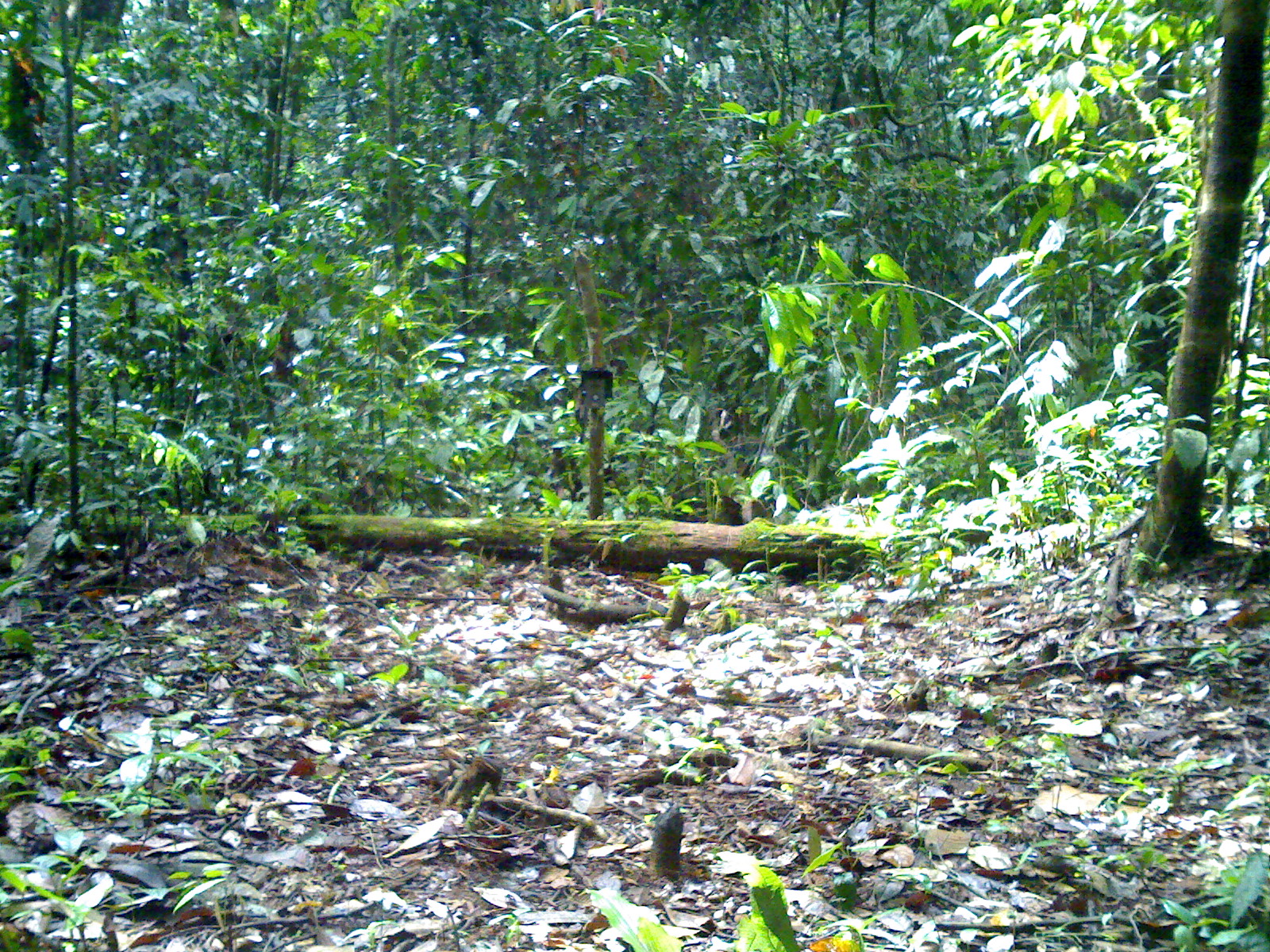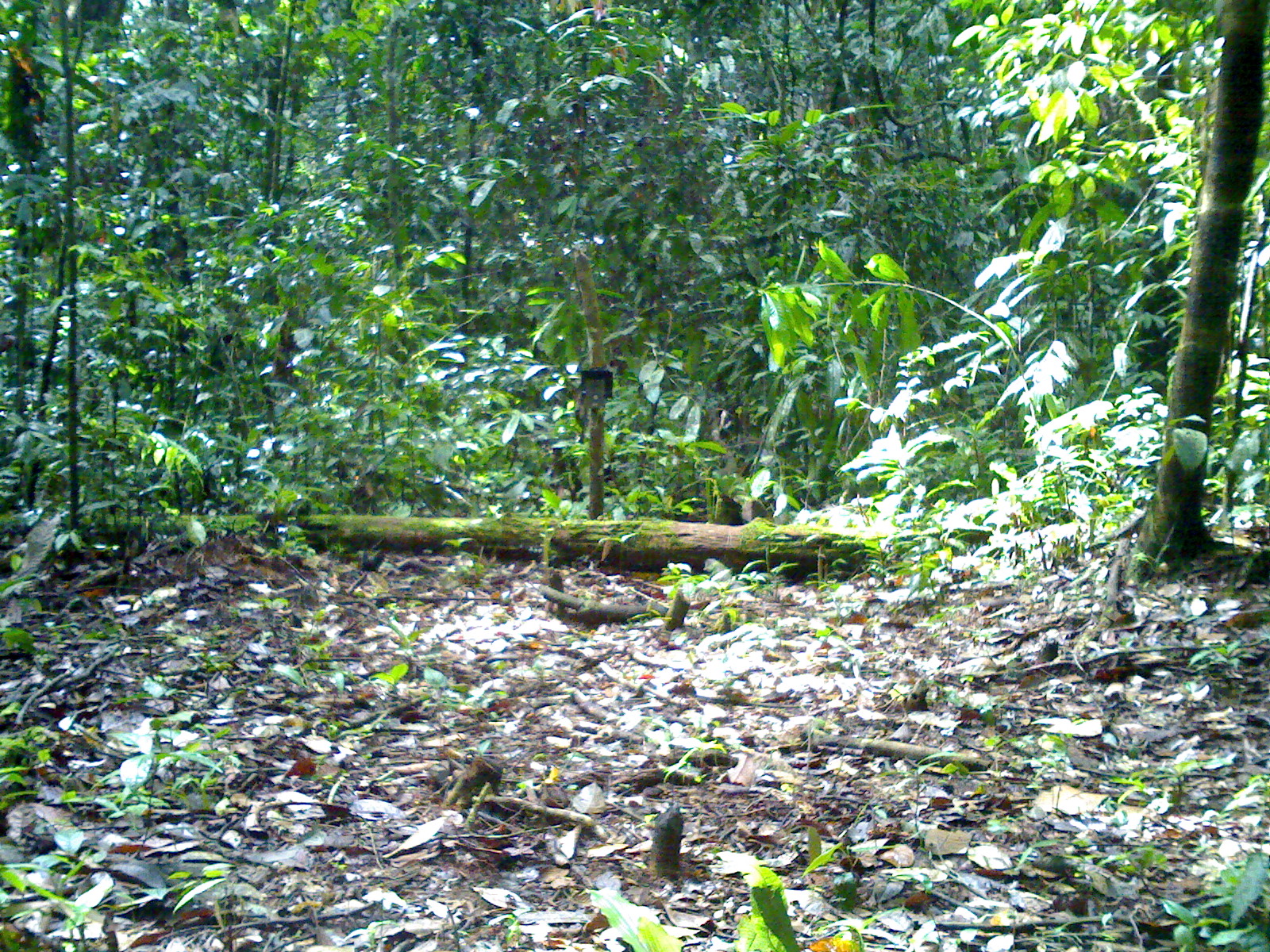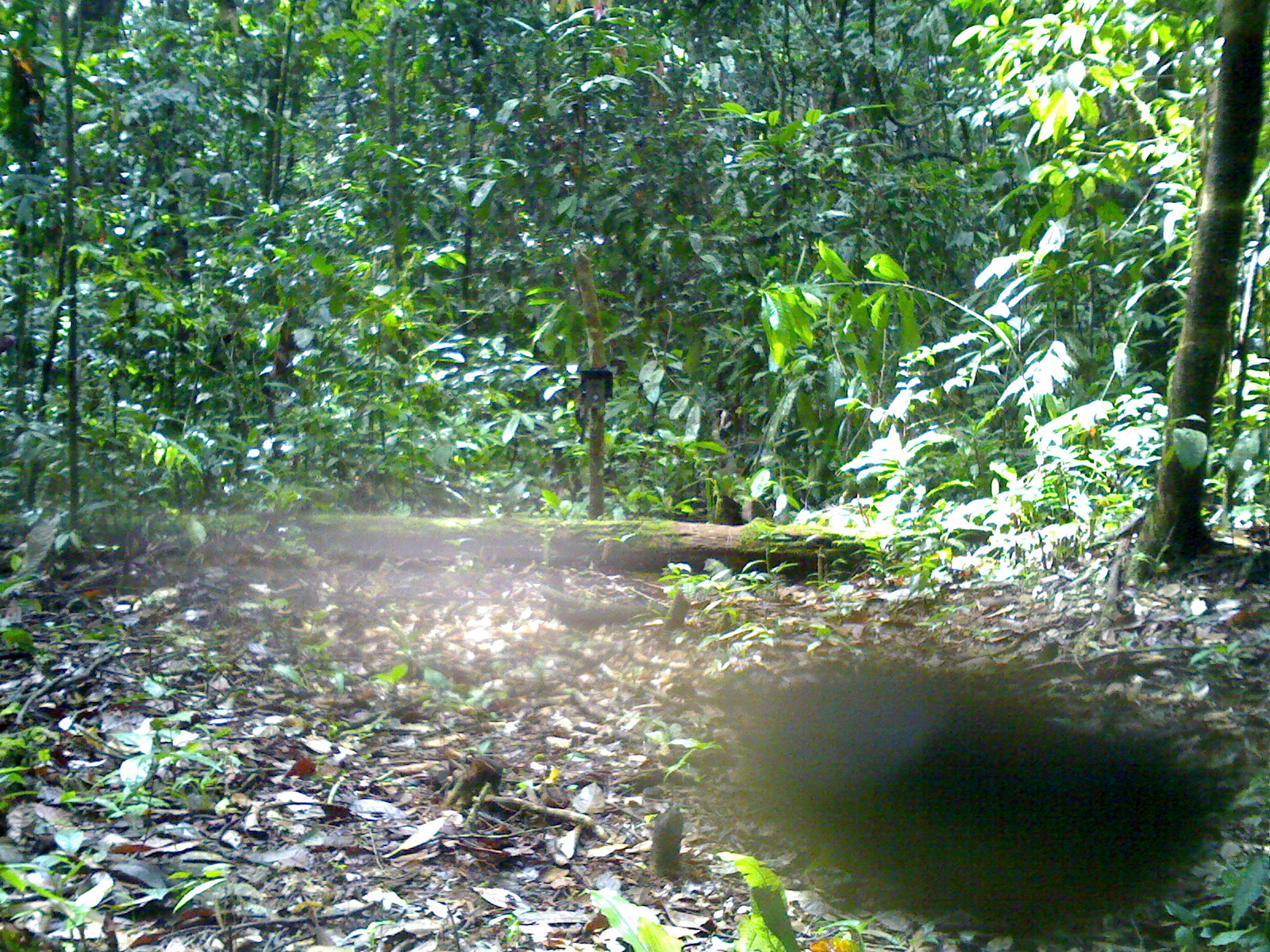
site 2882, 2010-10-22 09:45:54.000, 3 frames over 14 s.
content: unidentified animal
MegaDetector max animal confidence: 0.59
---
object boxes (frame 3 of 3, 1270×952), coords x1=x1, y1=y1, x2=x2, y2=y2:
unknown: x1=702, y1=652, x2=1242, y2=948